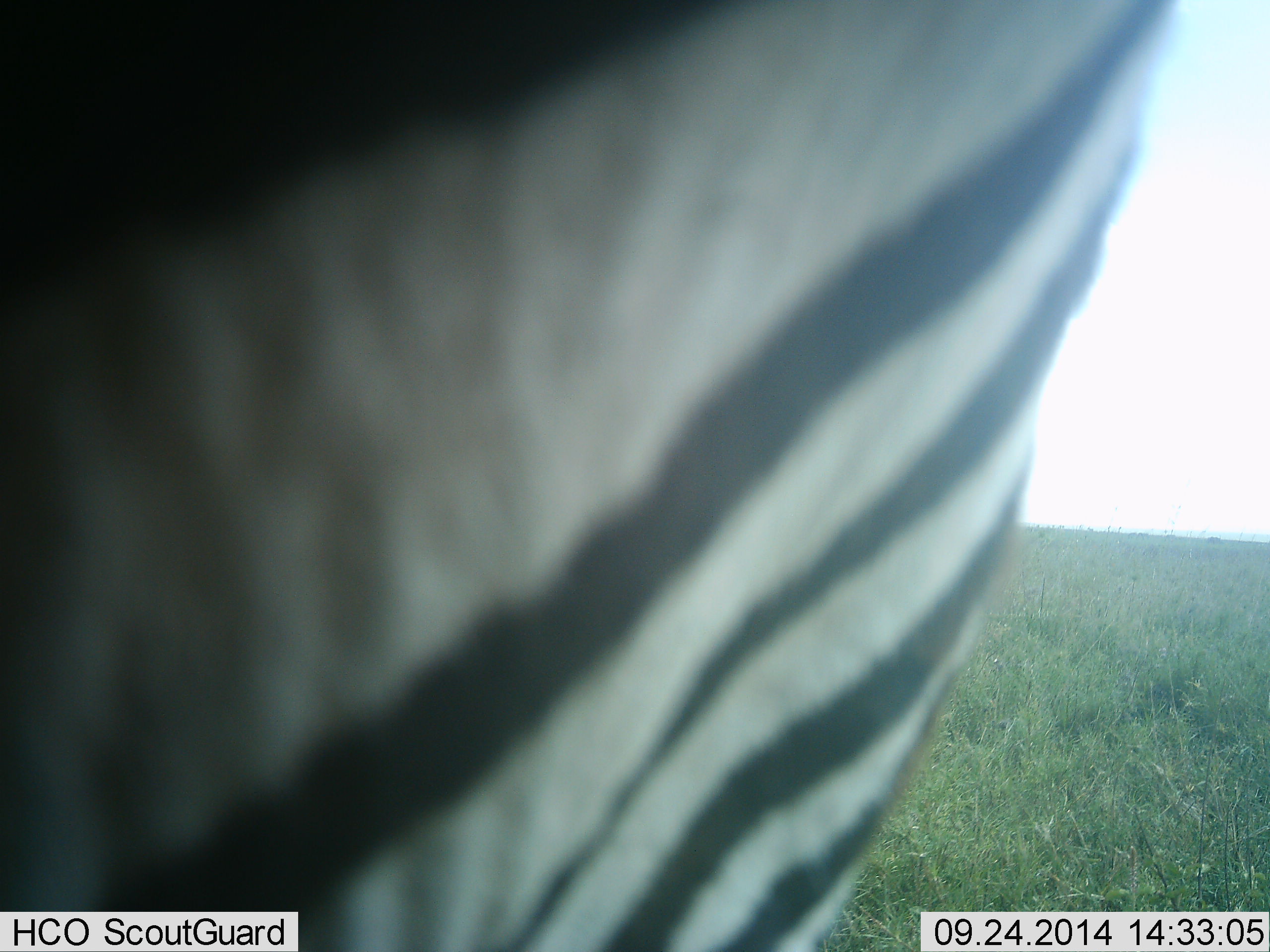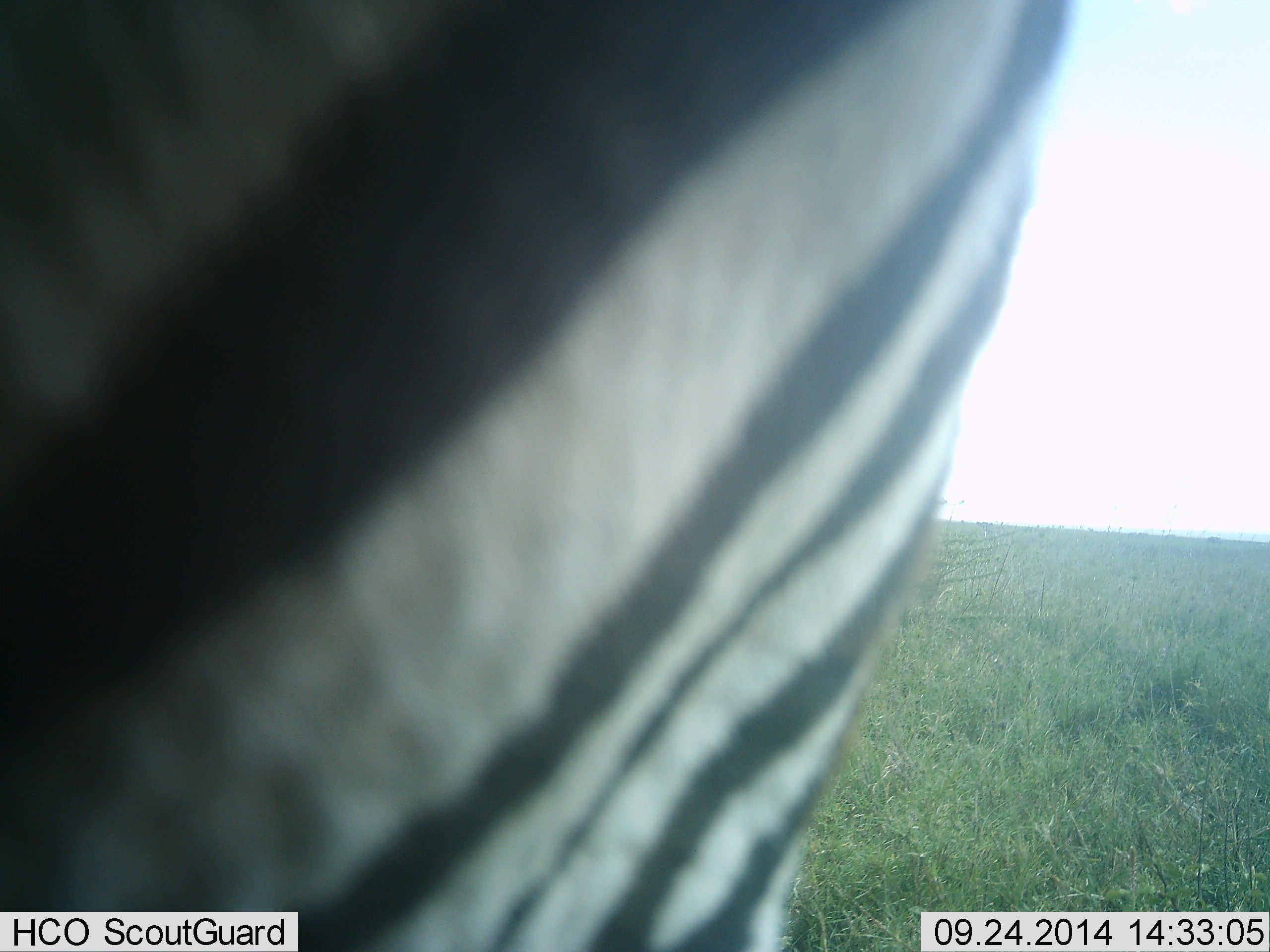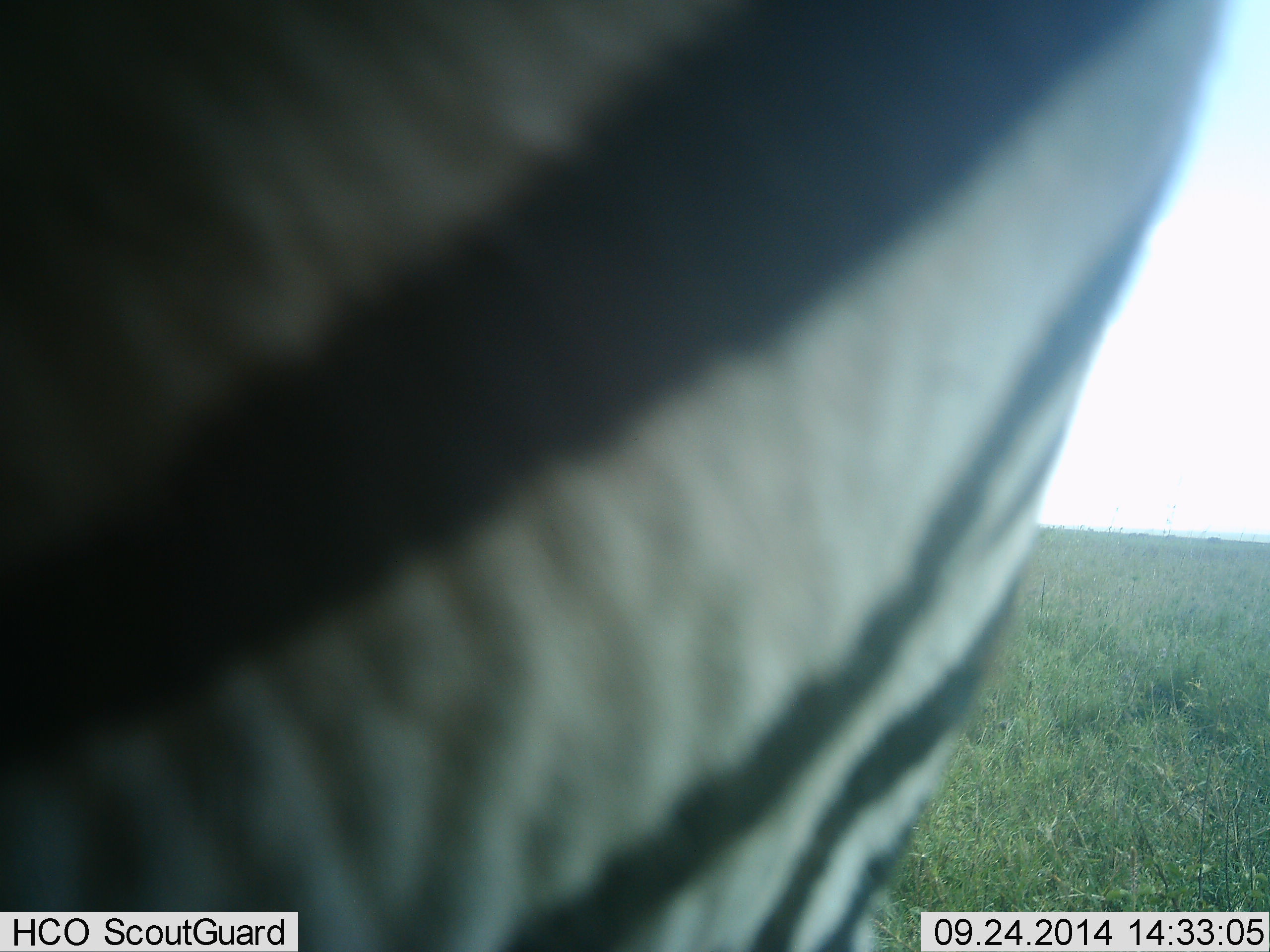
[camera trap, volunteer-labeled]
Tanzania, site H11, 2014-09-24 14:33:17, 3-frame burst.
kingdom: Animalia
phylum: Chordata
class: Mammalia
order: Perissodactyla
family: Equidae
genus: Equus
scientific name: Equus quagga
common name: plains zebra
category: zebra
Zebra (plains zebra) (Equus quagga), count 1. Behavior (volunteer vote fractions): standing 70%, resting 0%, moving 20%, interacting 20%. Young present (vote fraction): 0%. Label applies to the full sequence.